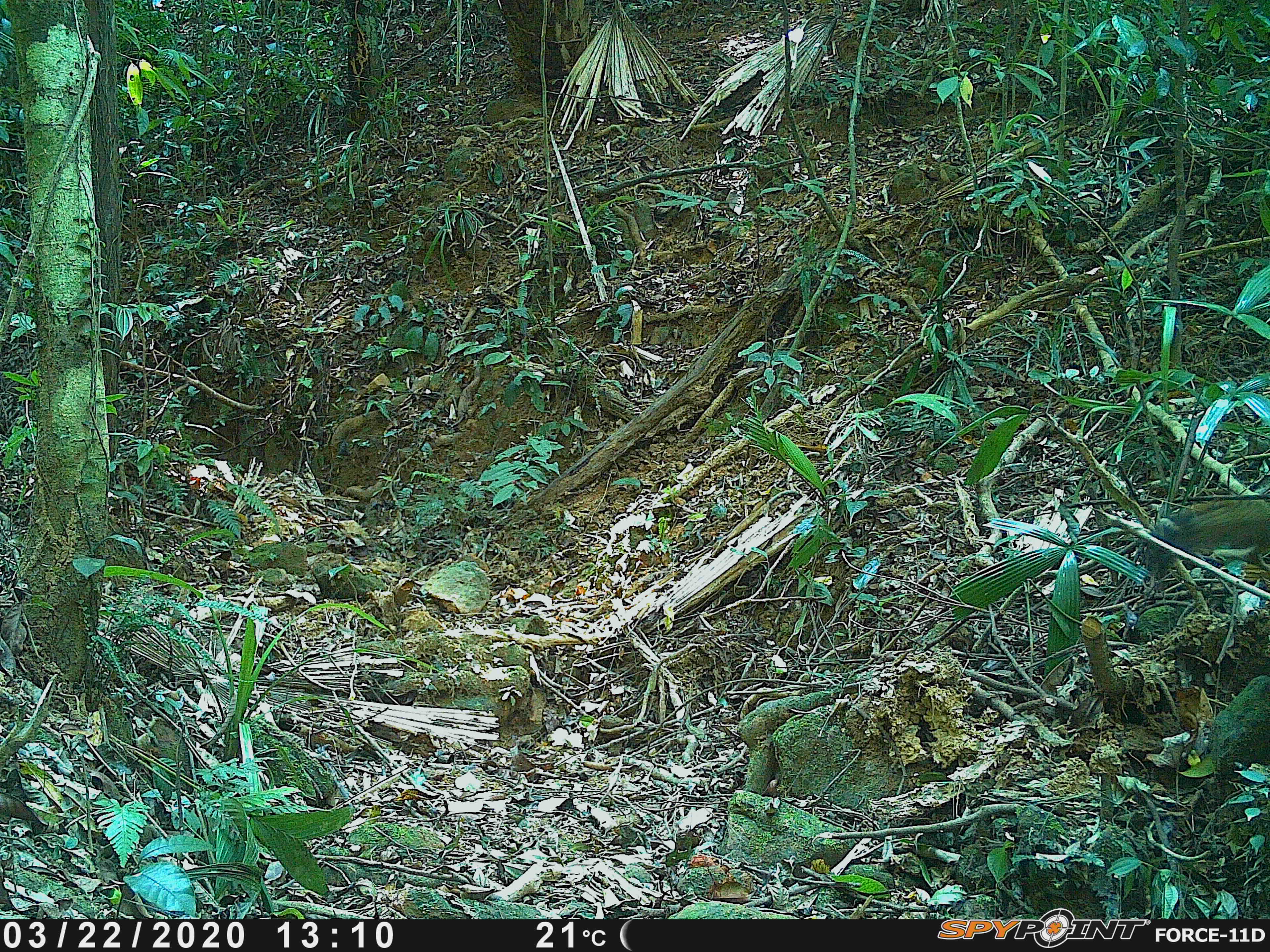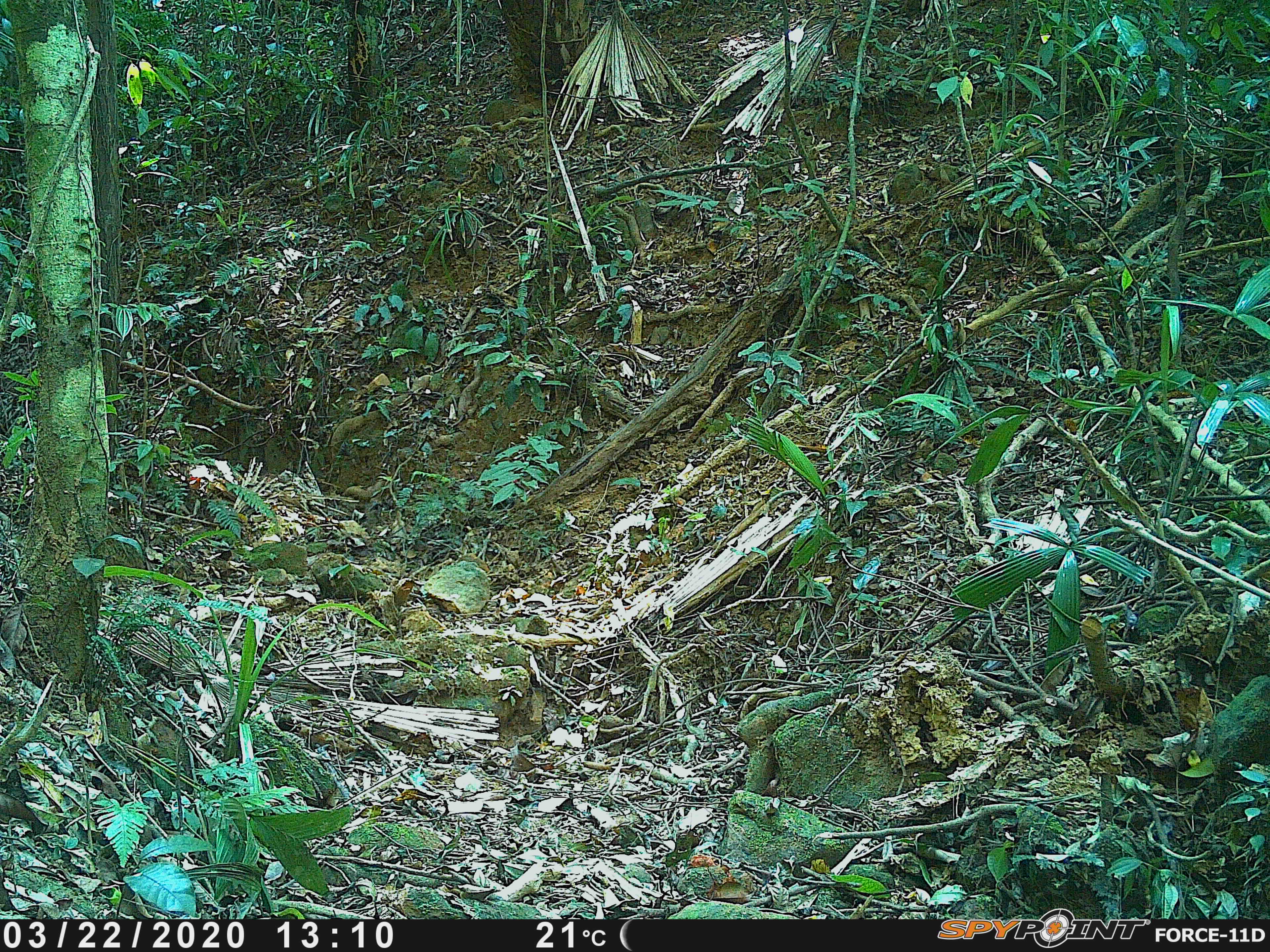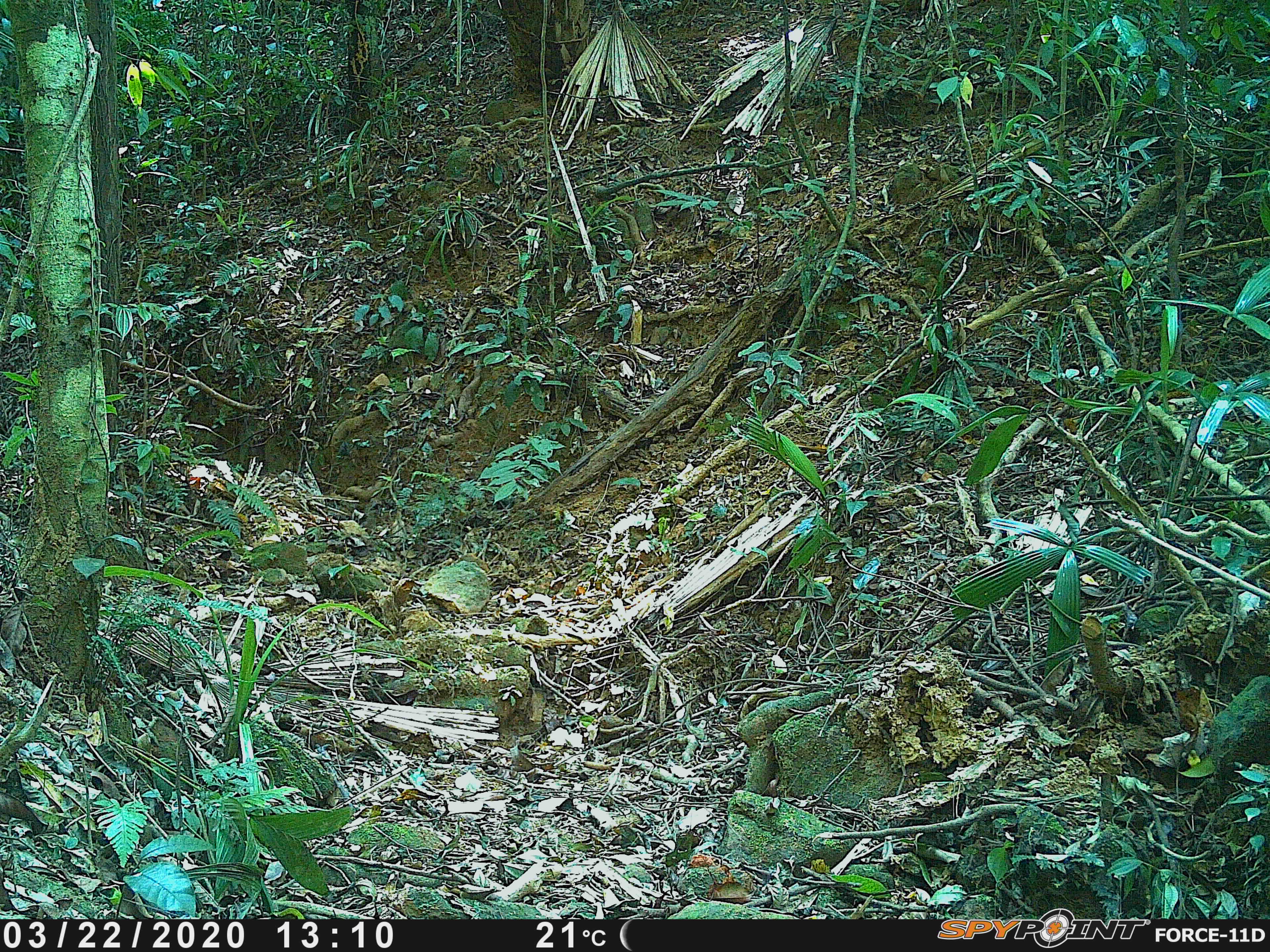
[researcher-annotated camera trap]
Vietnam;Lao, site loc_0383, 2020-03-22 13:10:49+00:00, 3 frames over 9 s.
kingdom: Animalia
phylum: Chordata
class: Mammalia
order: Rodentia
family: Sciuridae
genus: Callosciurus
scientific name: Callosciurus erythraeus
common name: pallas's squirrel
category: pallass squirrel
Pallass squirrel (pallas's squirrel) (Callosciurus erythraeus). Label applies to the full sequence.